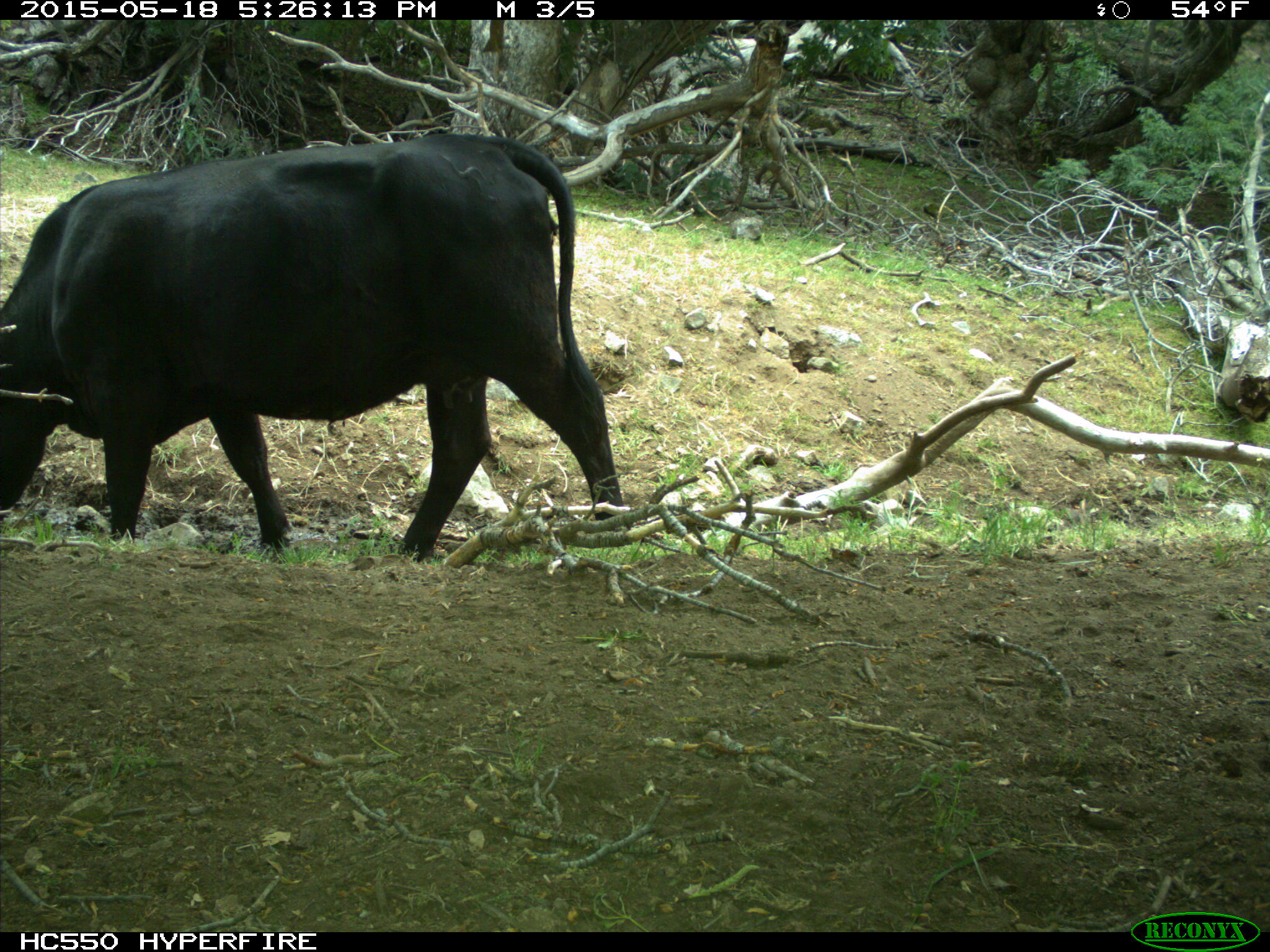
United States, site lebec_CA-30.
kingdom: Animalia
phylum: Chordata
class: Mammalia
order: Artiodactyla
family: Bovidae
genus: Bos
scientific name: Bos taurus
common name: domestic cow